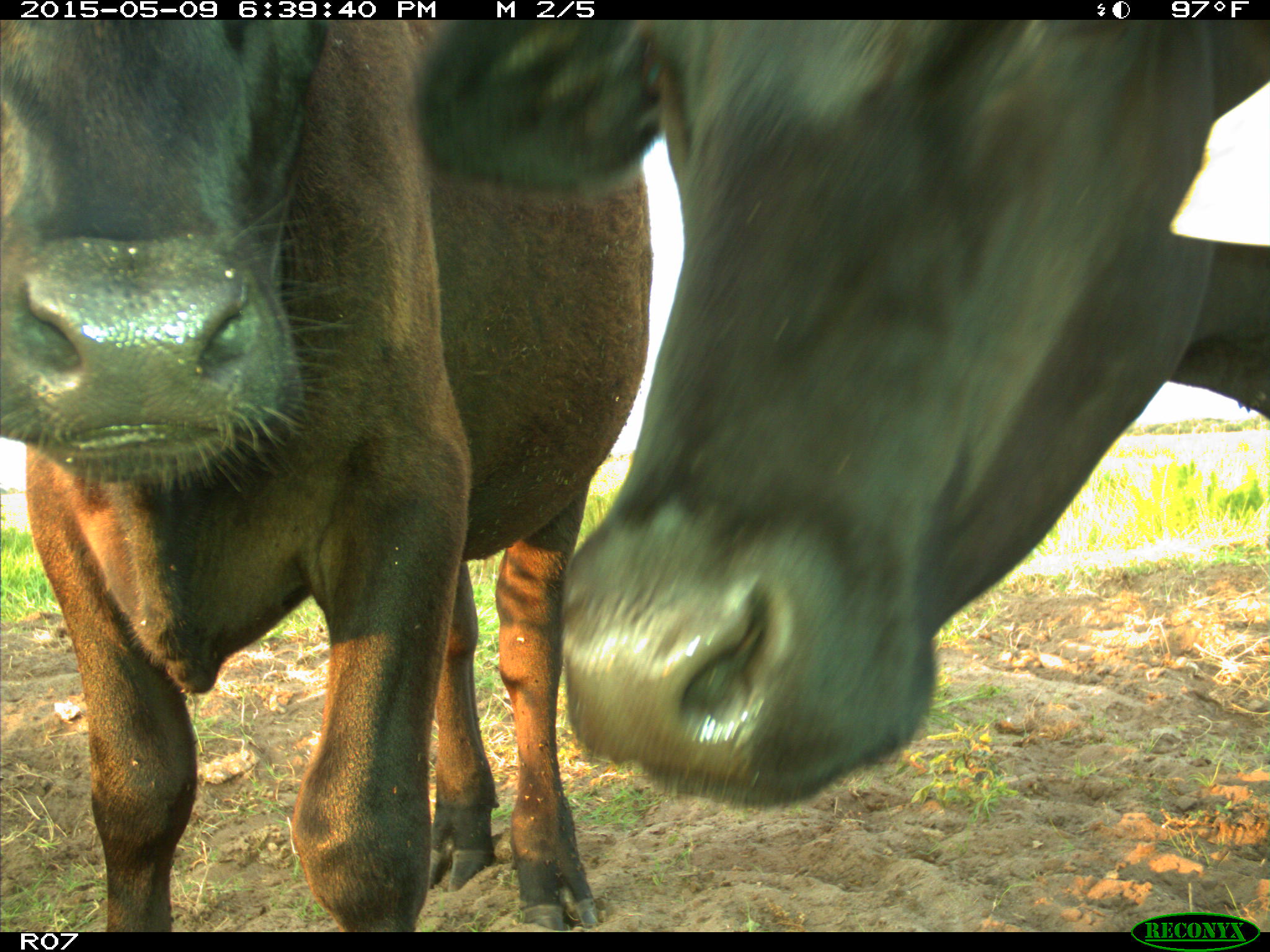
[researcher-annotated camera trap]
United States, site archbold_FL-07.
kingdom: Animalia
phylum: Chordata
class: Mammalia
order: Artiodactyla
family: Bovidae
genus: Bos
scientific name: Bos taurus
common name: domestic cow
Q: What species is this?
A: Bos taurus (domestic cow).